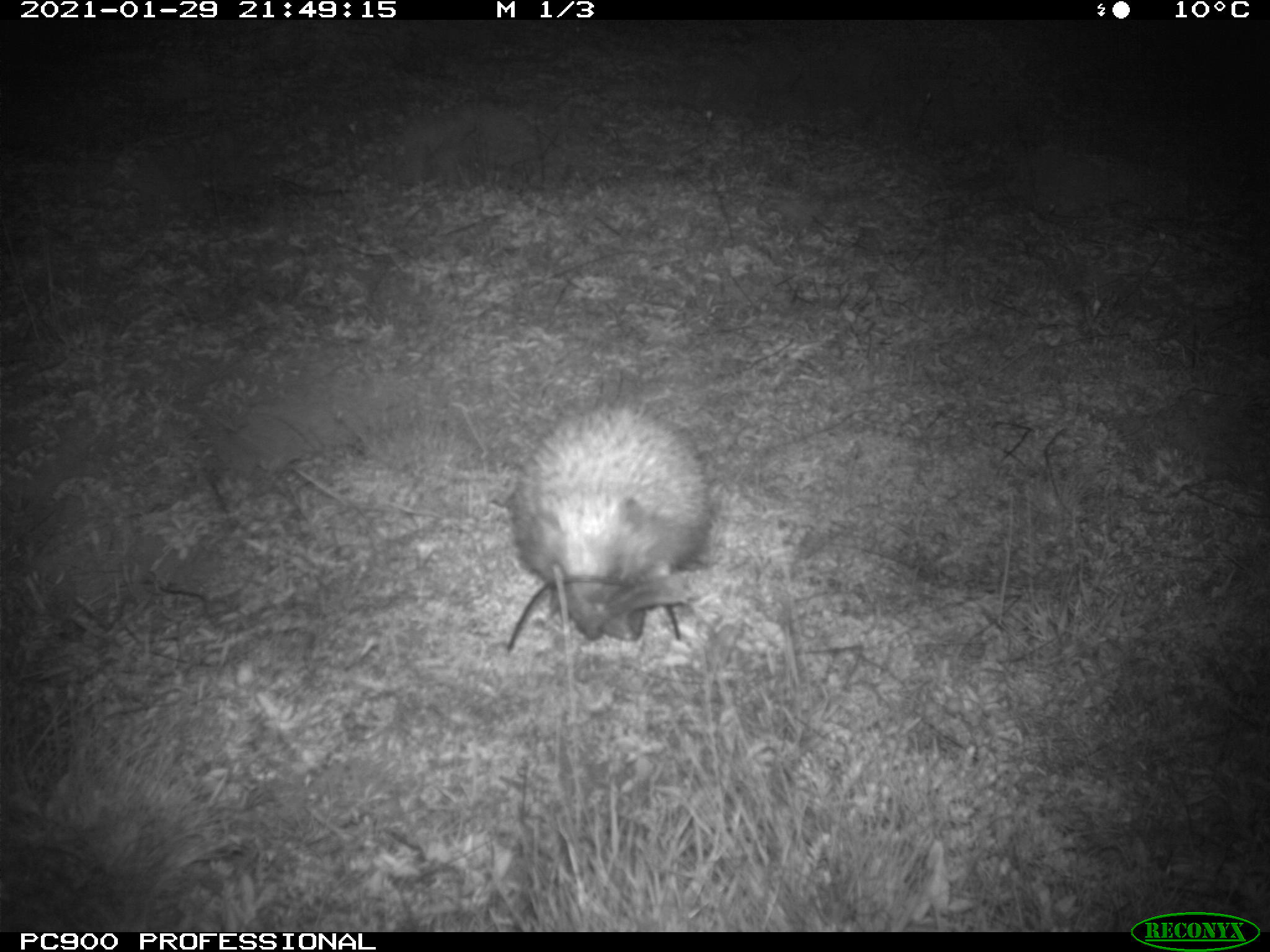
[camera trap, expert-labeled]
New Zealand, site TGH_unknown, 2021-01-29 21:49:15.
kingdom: Animalia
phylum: Chordata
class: Mammalia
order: Eulipotyphla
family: Erinaceidae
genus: Erinaceus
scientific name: Erinaceus europaeus europaeus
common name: european hedgehog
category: hedgehog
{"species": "hedgehog (european hedgehog) (Erinaceus europaeus europaeus)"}